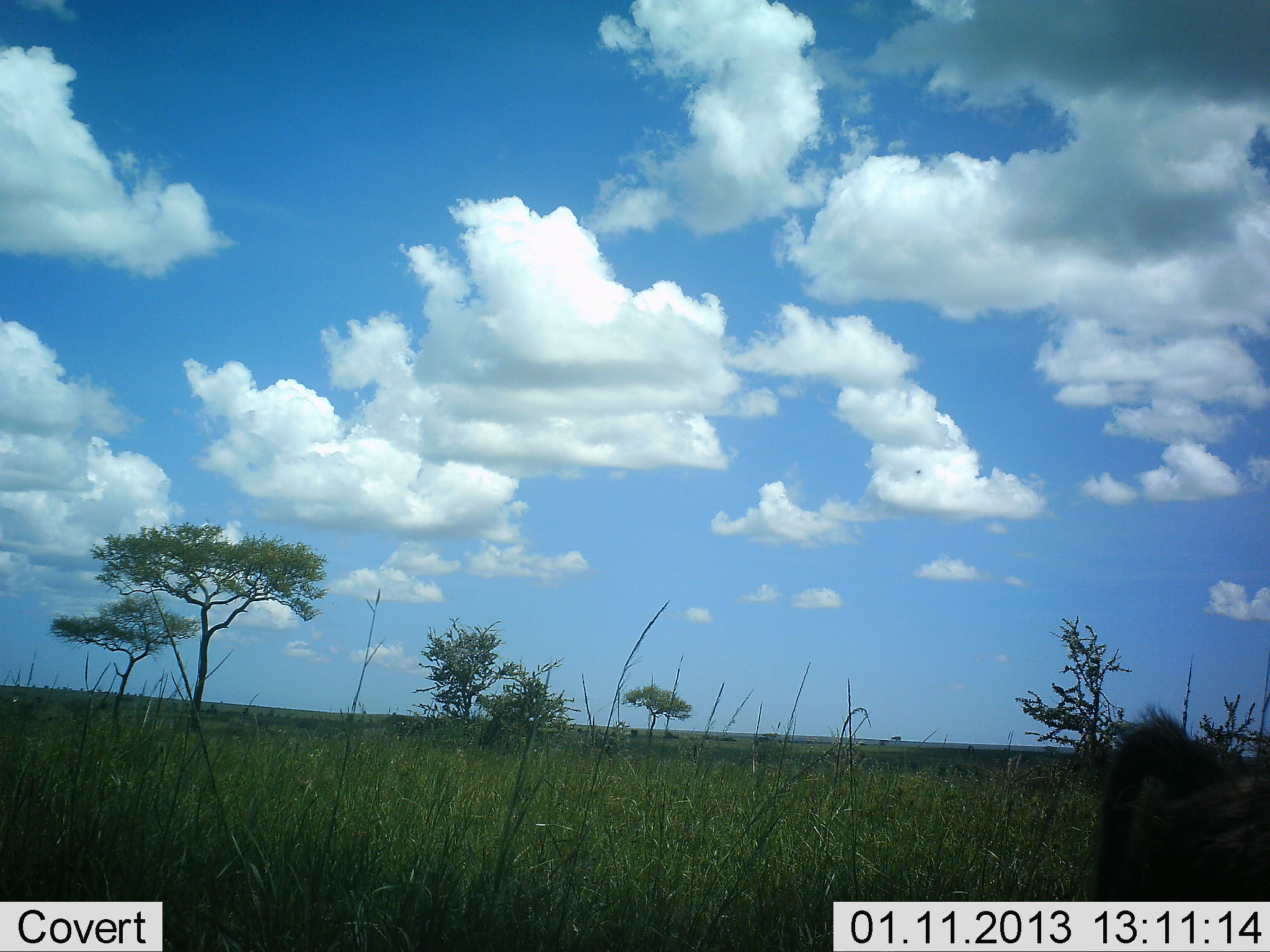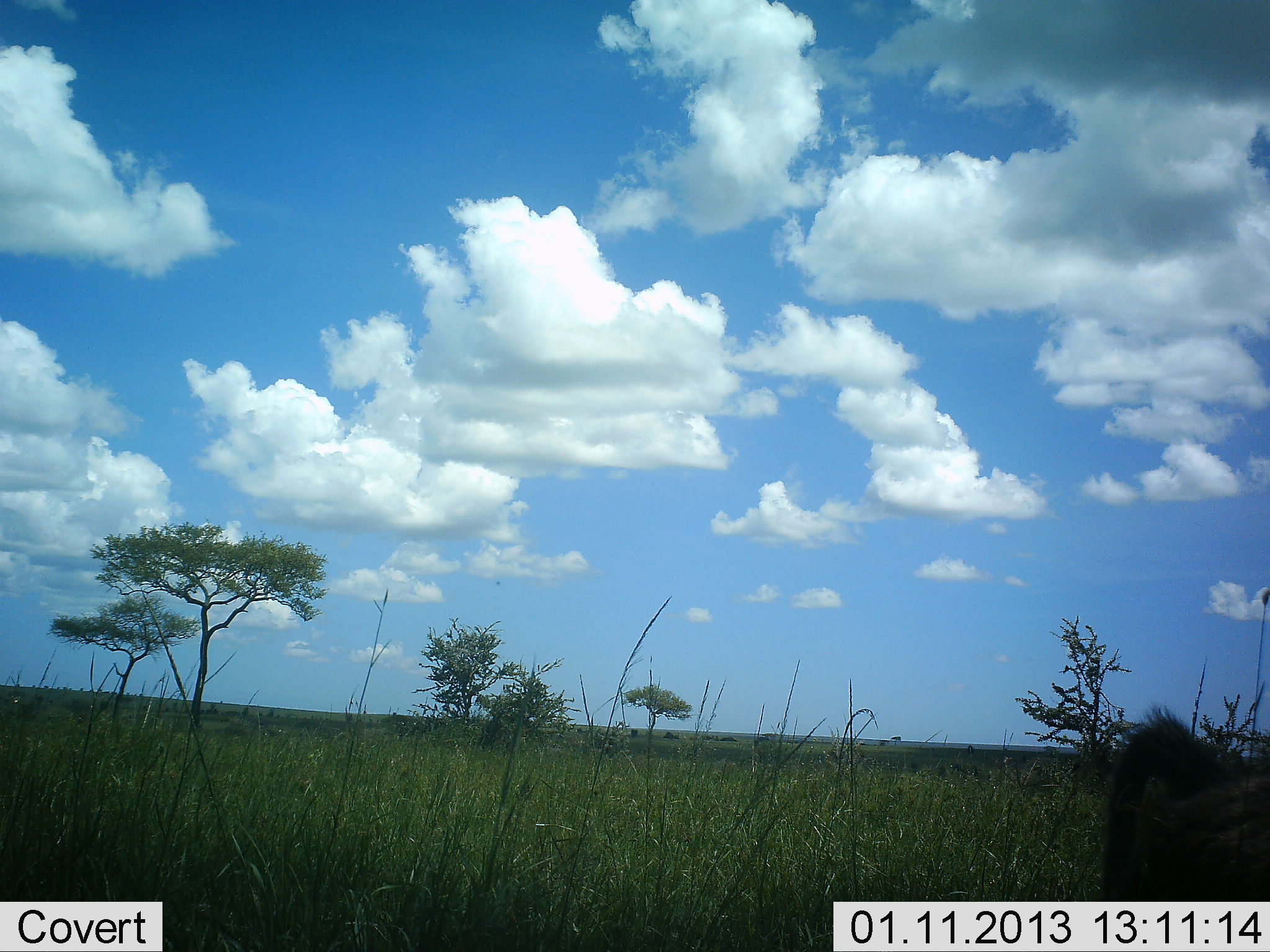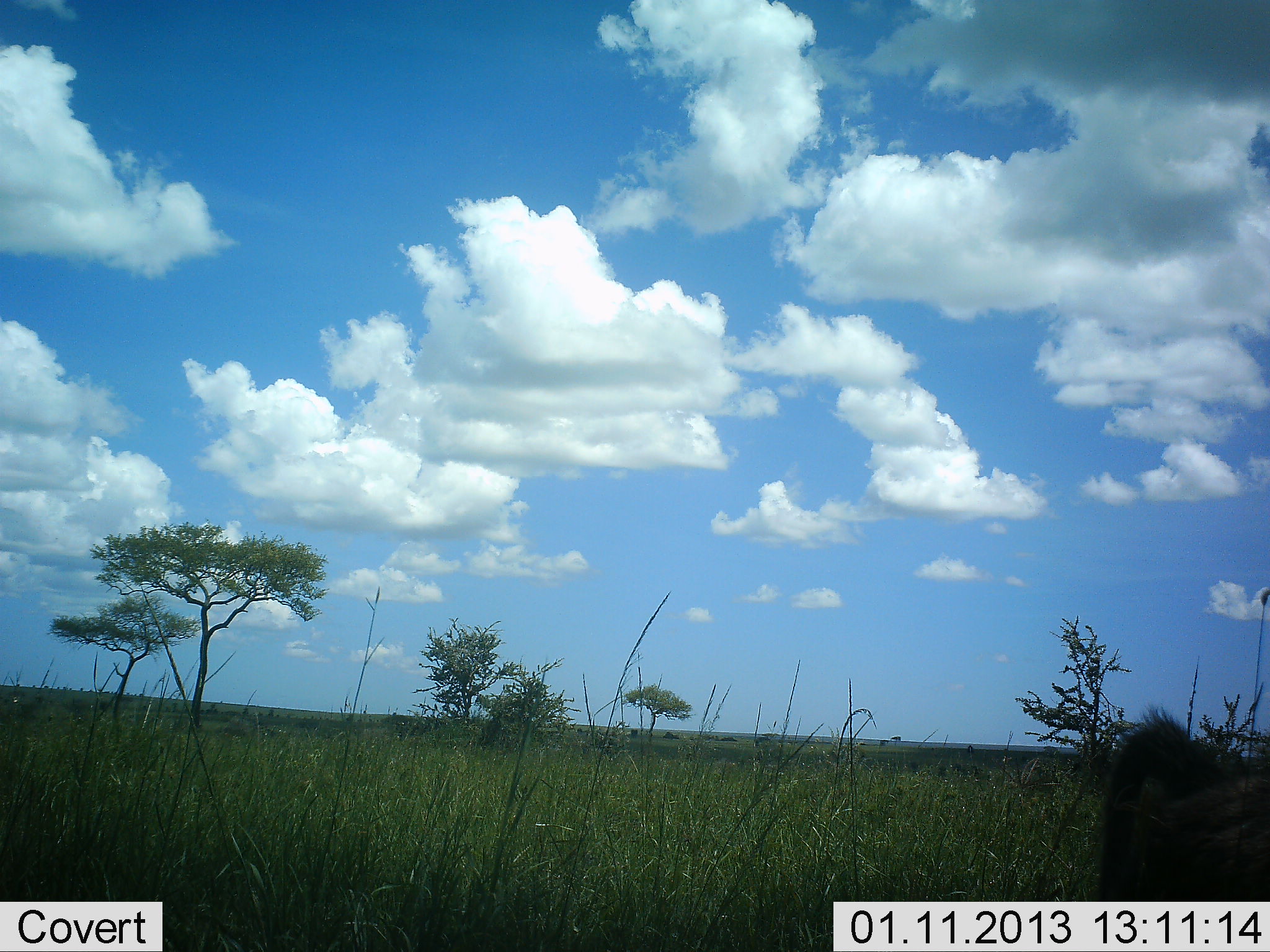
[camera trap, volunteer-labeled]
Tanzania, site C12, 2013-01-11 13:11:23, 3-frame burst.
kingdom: Animalia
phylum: Chordata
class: Mammalia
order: Primates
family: Cercopithecidae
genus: Papio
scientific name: Papio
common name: baboon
Baboon (Papio), count 1. Behavior (volunteer vote fractions): standing 89%, resting 11%, moving 0%, interacting 0%. Young present (vote fraction): 0%. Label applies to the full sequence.